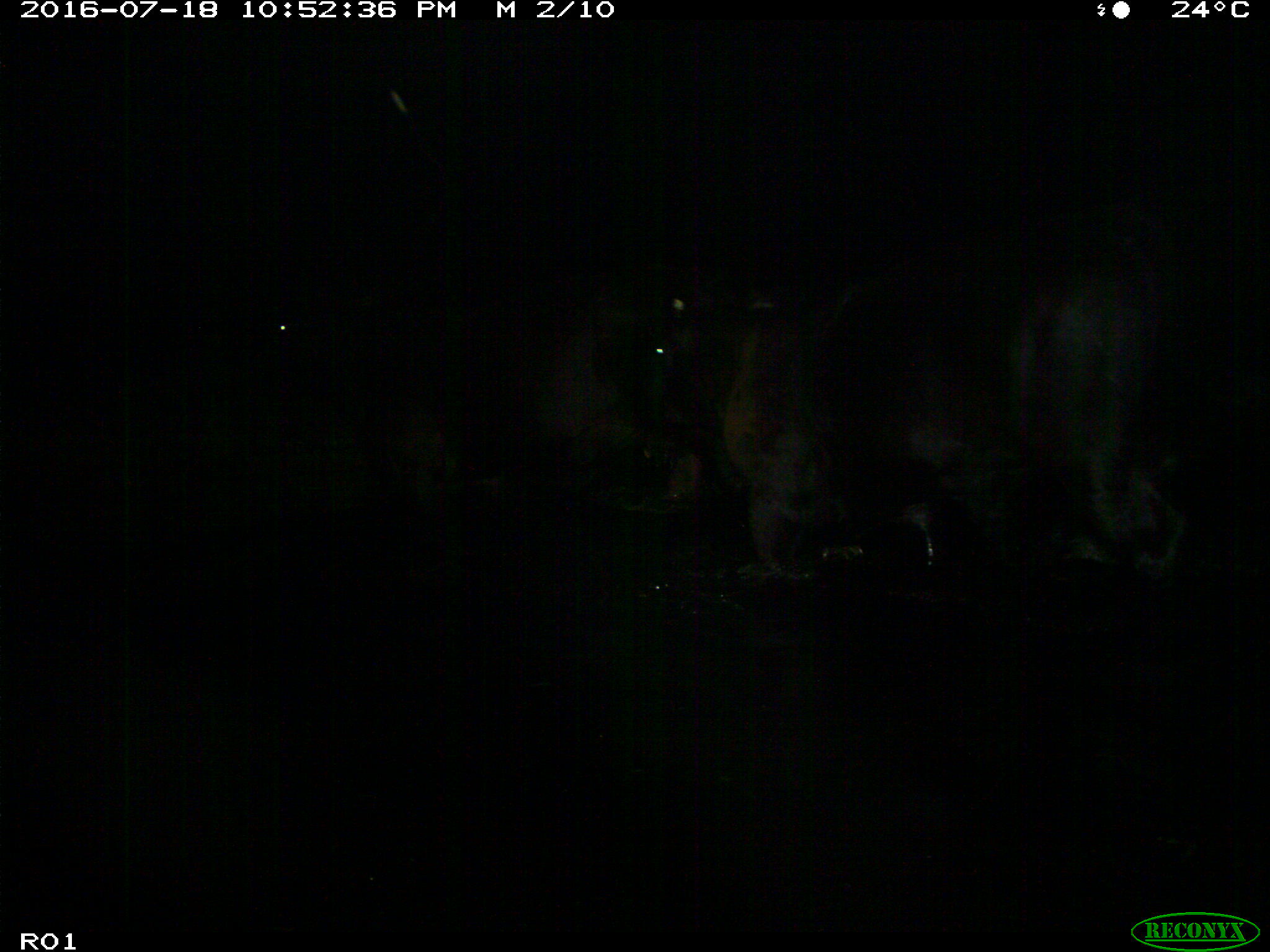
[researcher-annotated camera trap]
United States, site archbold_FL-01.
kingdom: Animalia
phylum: Chordata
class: Mammalia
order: Artiodactyla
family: Bovidae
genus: Bos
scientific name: Bos taurus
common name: domestic cow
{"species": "Bos taurus (domestic cow)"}